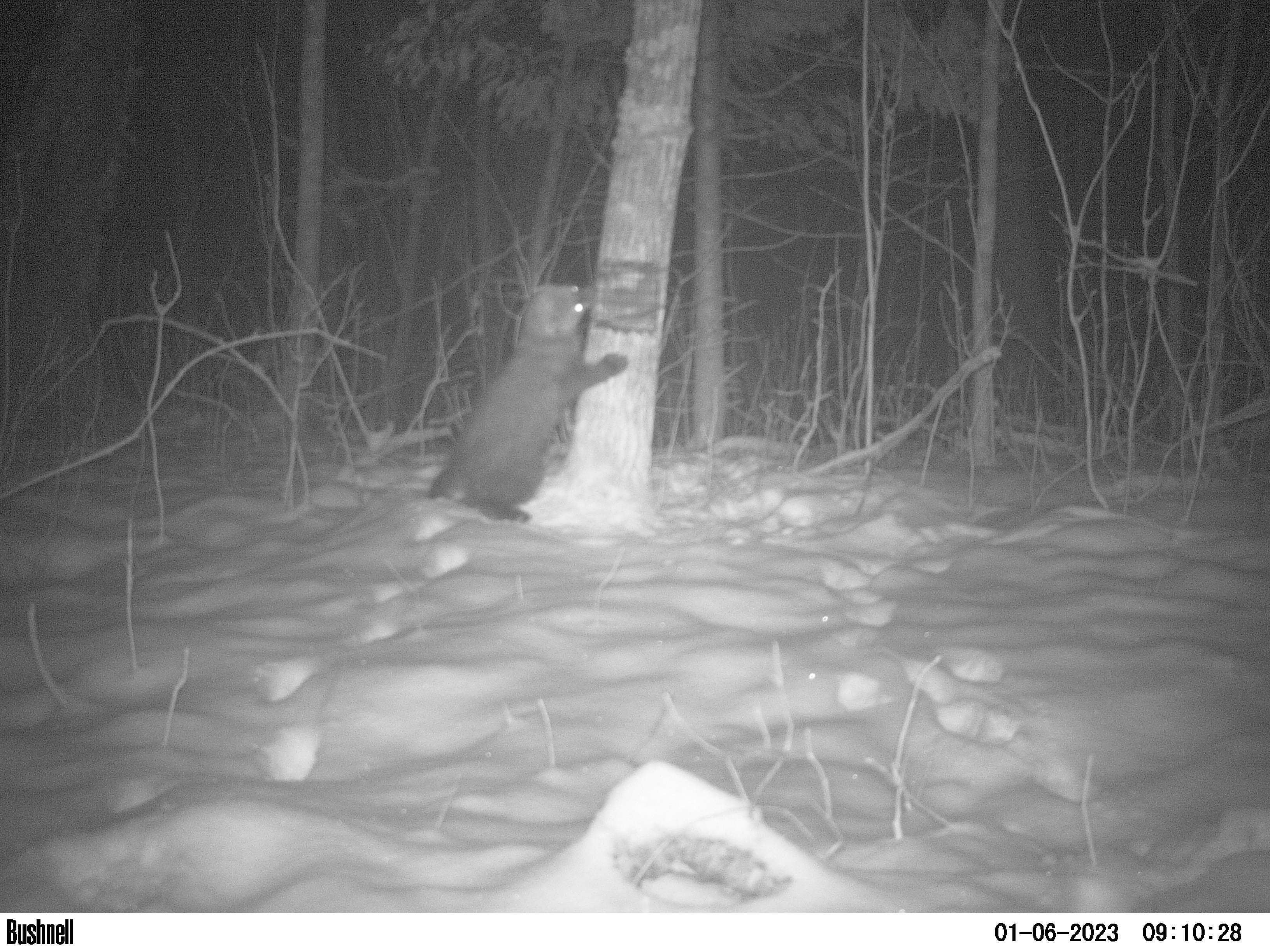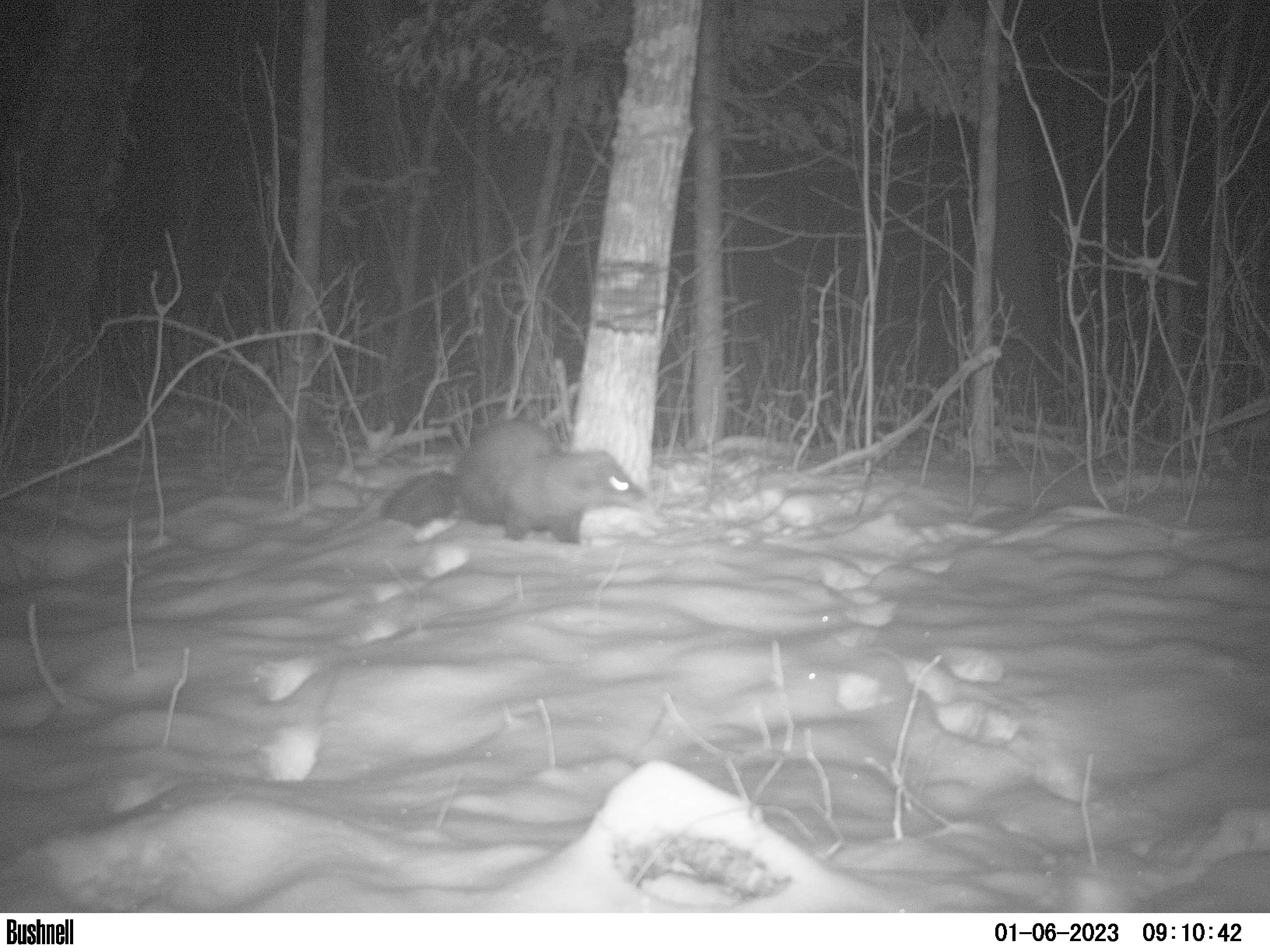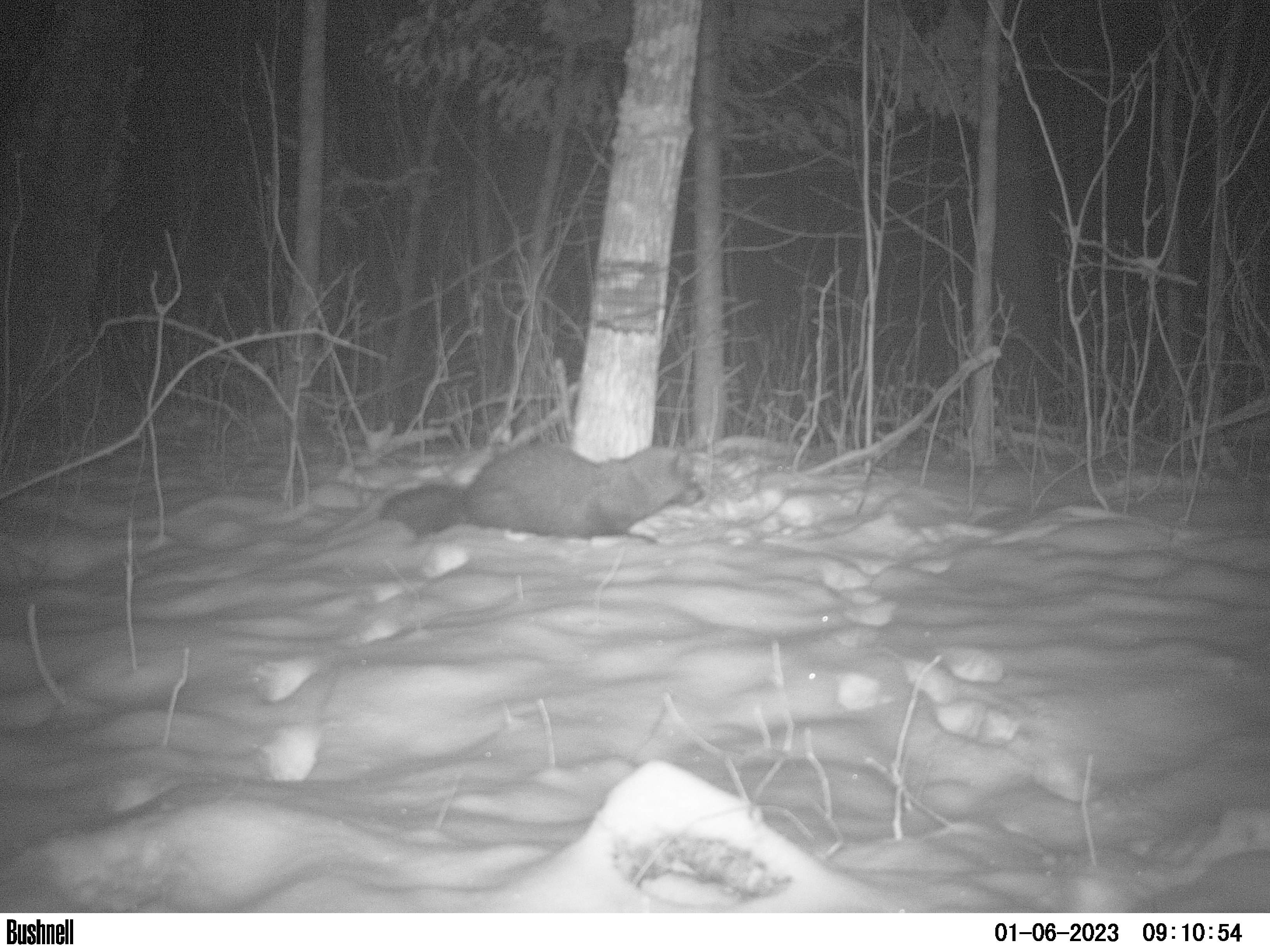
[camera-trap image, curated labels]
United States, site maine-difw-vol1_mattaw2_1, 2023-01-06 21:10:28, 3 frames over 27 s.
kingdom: Animalia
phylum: Chordata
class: Mammalia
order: Carnivora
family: Mustelidae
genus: Pekania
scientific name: Pekania pennanti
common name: fisher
Fisher (Pekania pennanti).